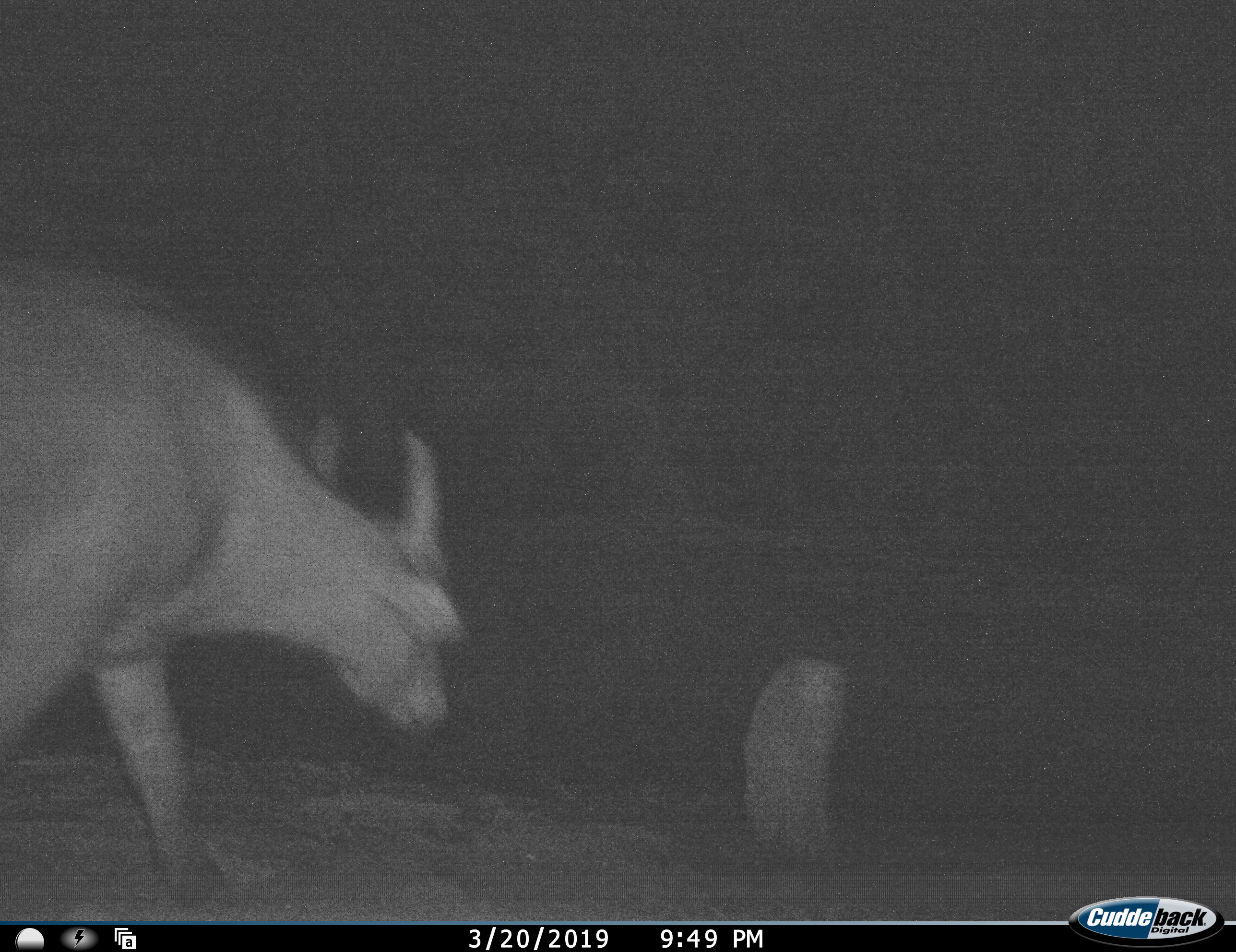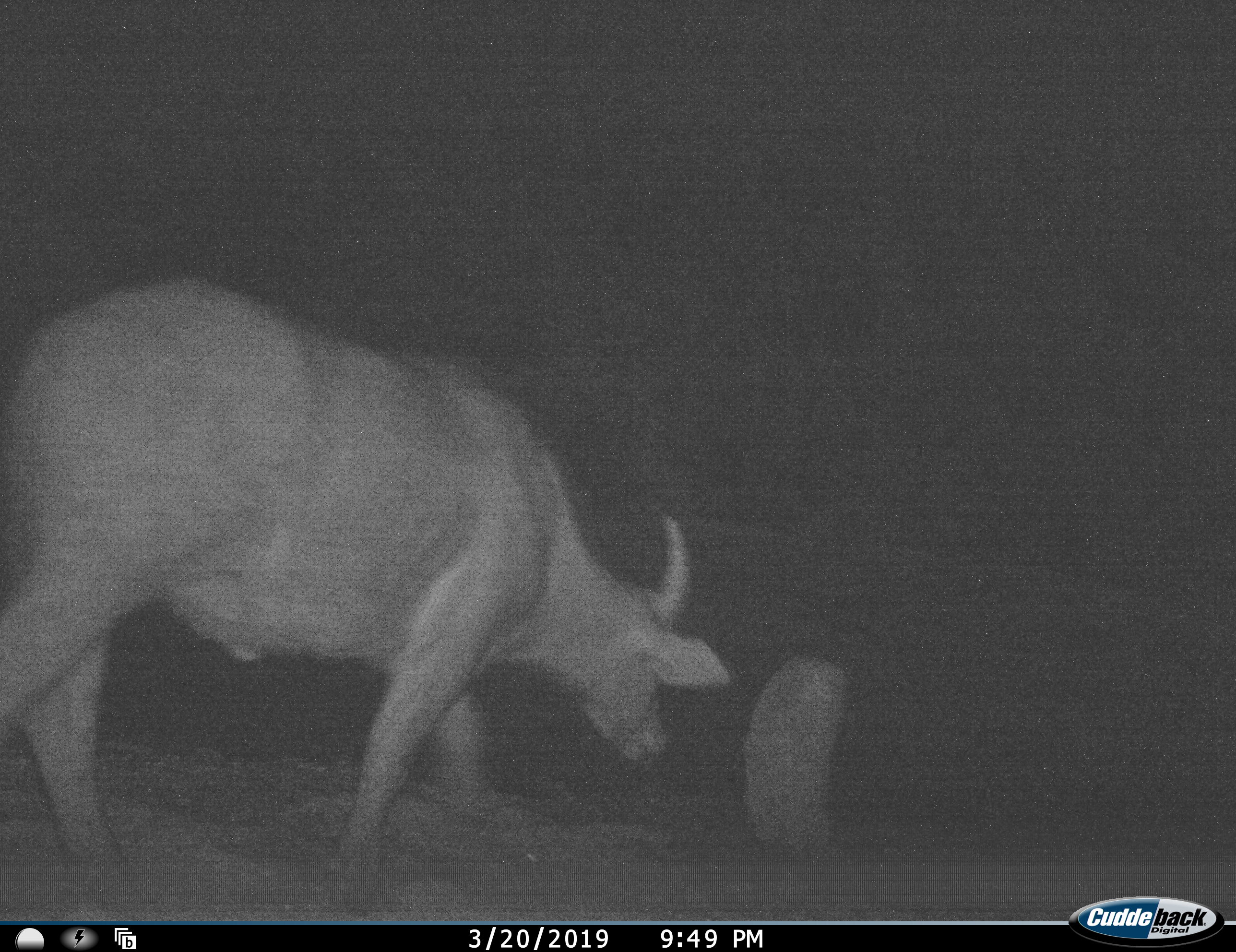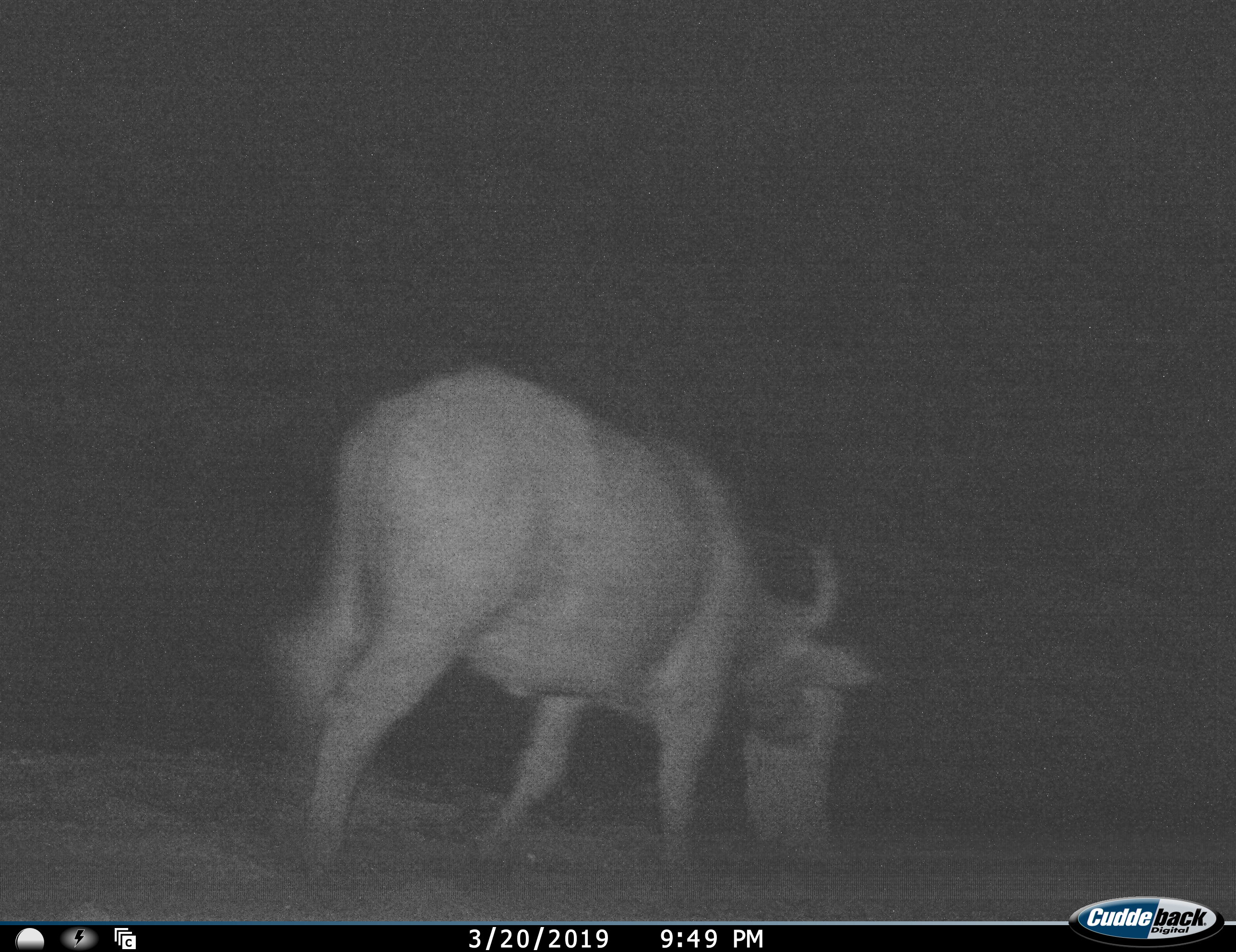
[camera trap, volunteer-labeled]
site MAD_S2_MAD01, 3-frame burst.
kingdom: Animalia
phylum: Chordata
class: Mammalia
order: Artiodactyla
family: Bovidae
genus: Syncerus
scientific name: Syncerus caffer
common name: african buffalo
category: buffalo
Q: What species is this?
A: Buffalo (african buffalo) (Syncerus caffer).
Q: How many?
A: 1.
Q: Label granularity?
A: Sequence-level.